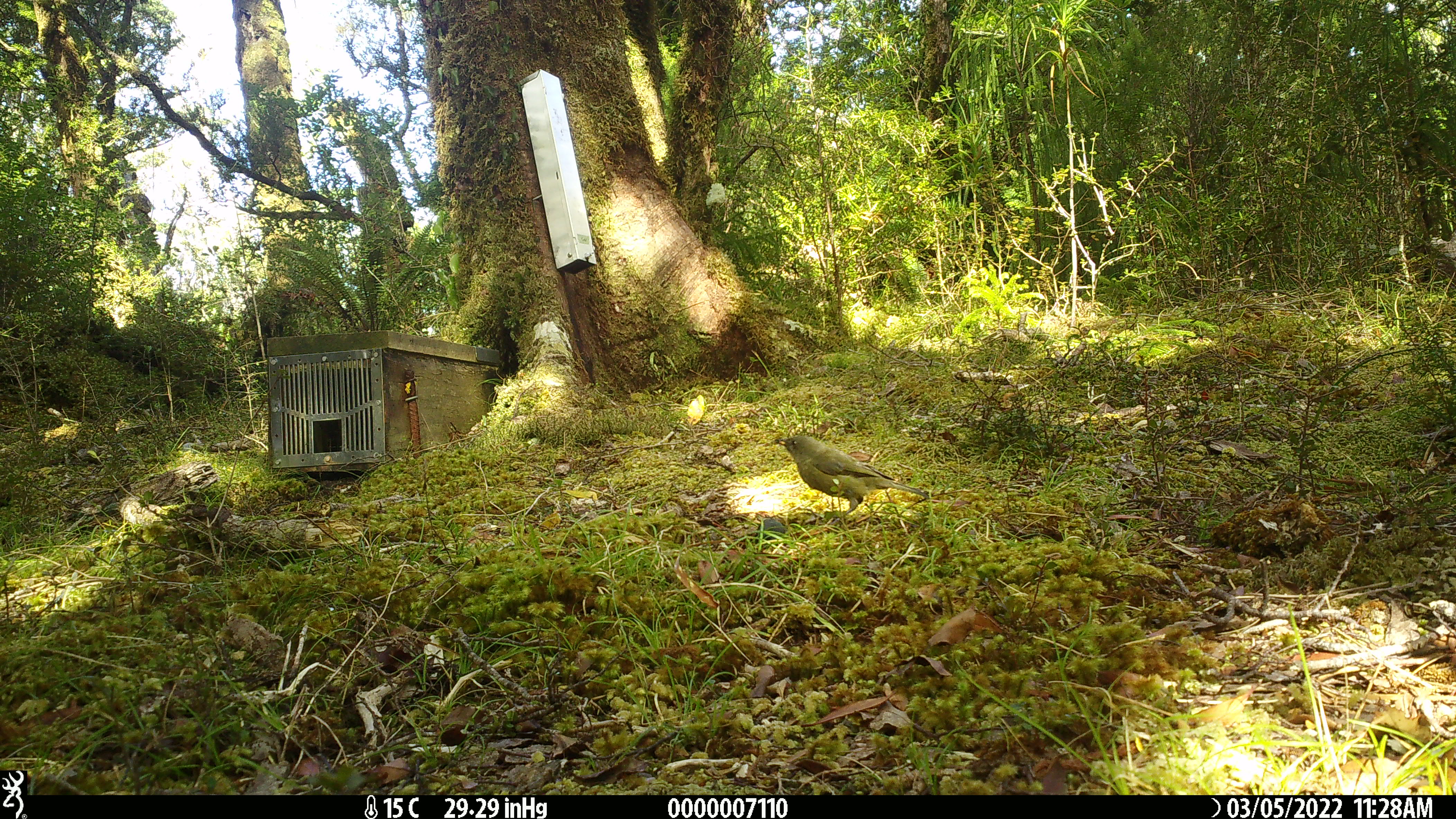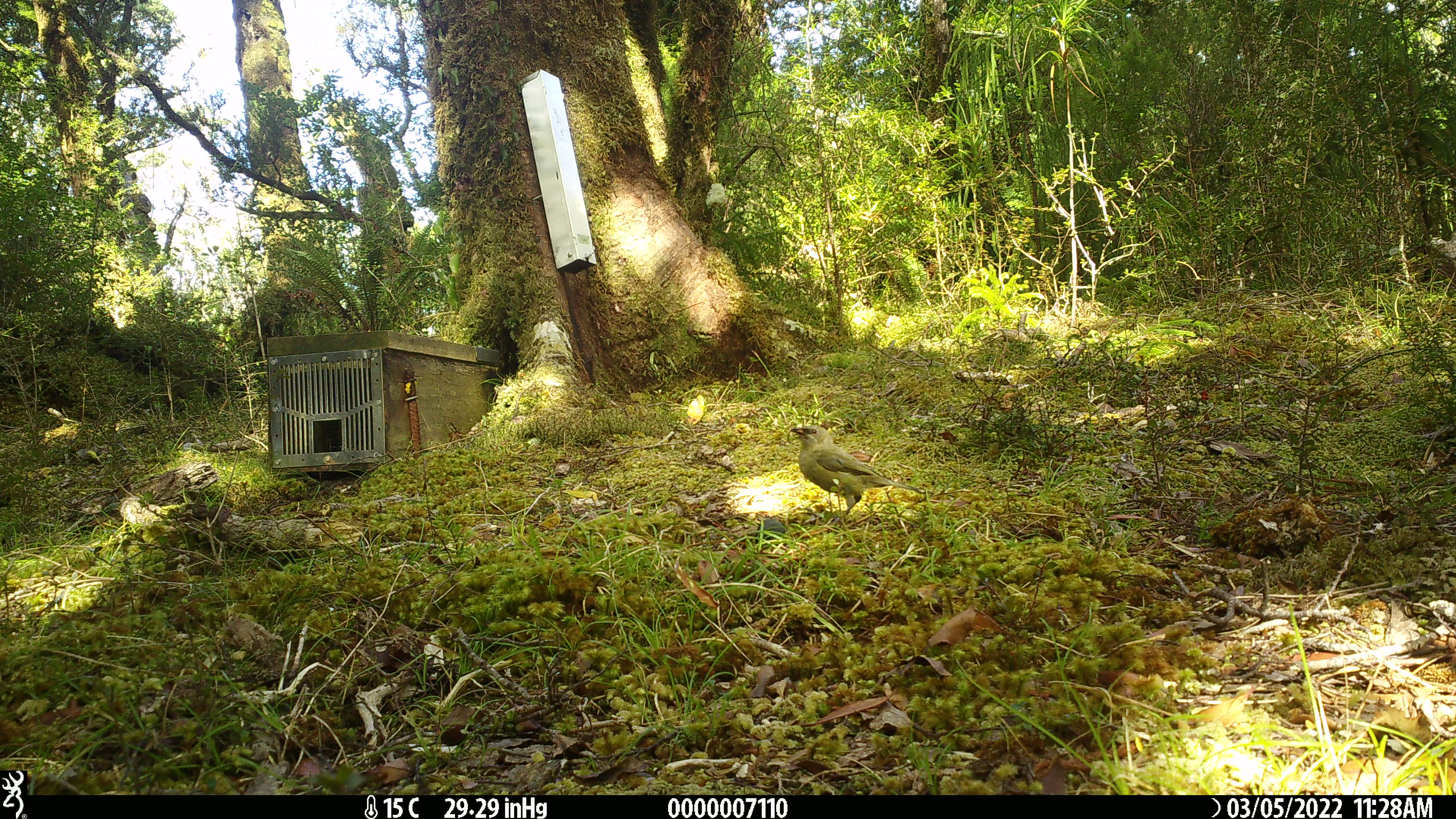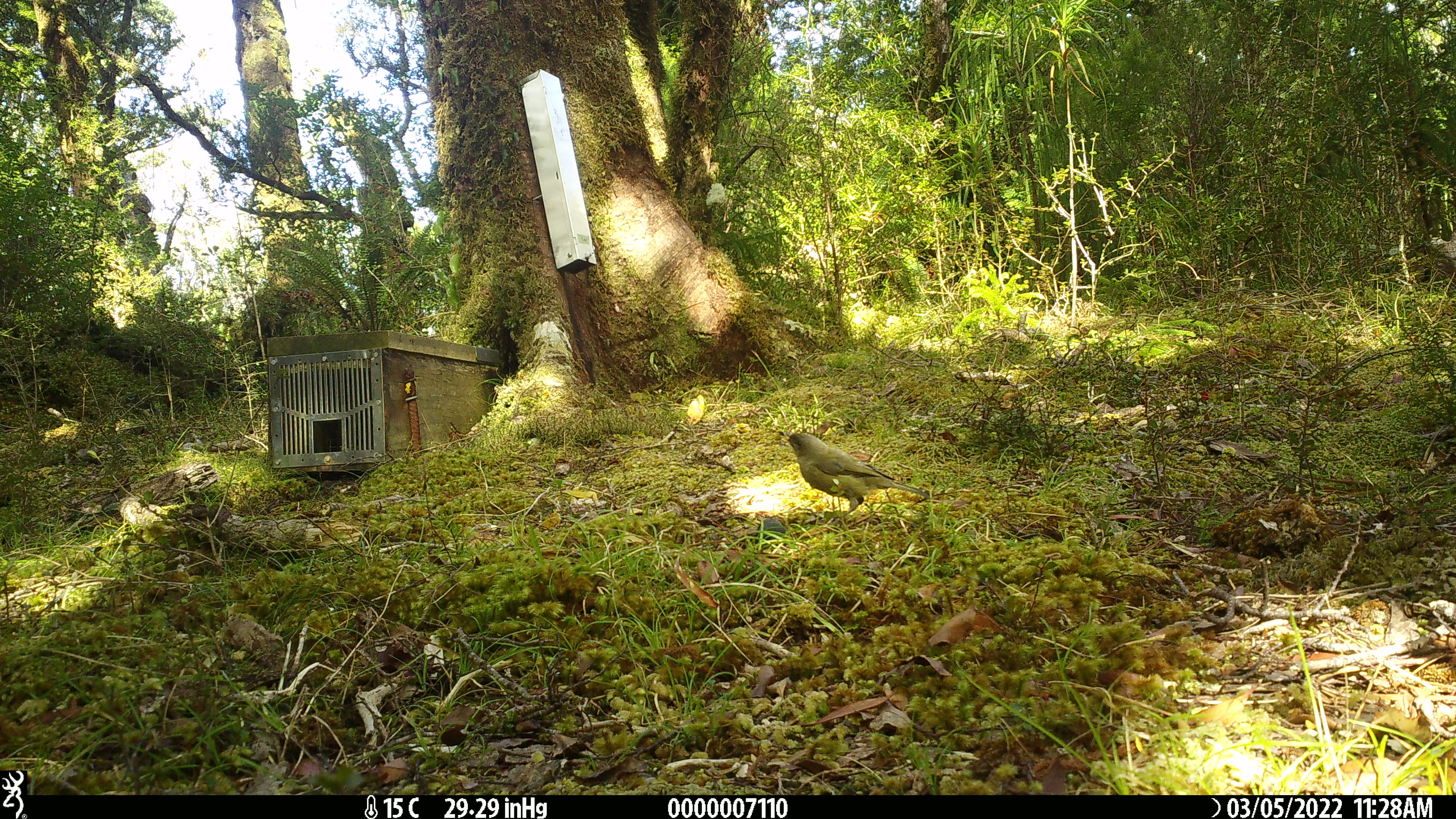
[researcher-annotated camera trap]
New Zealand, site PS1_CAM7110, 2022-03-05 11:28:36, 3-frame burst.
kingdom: Animalia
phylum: Chordata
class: Aves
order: Passeriformes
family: Meliphagidae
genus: Anthornis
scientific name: Anthornis melanura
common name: new zealand bellbird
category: bellbird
Bellbird (new zealand bellbird) (Anthornis melanura).